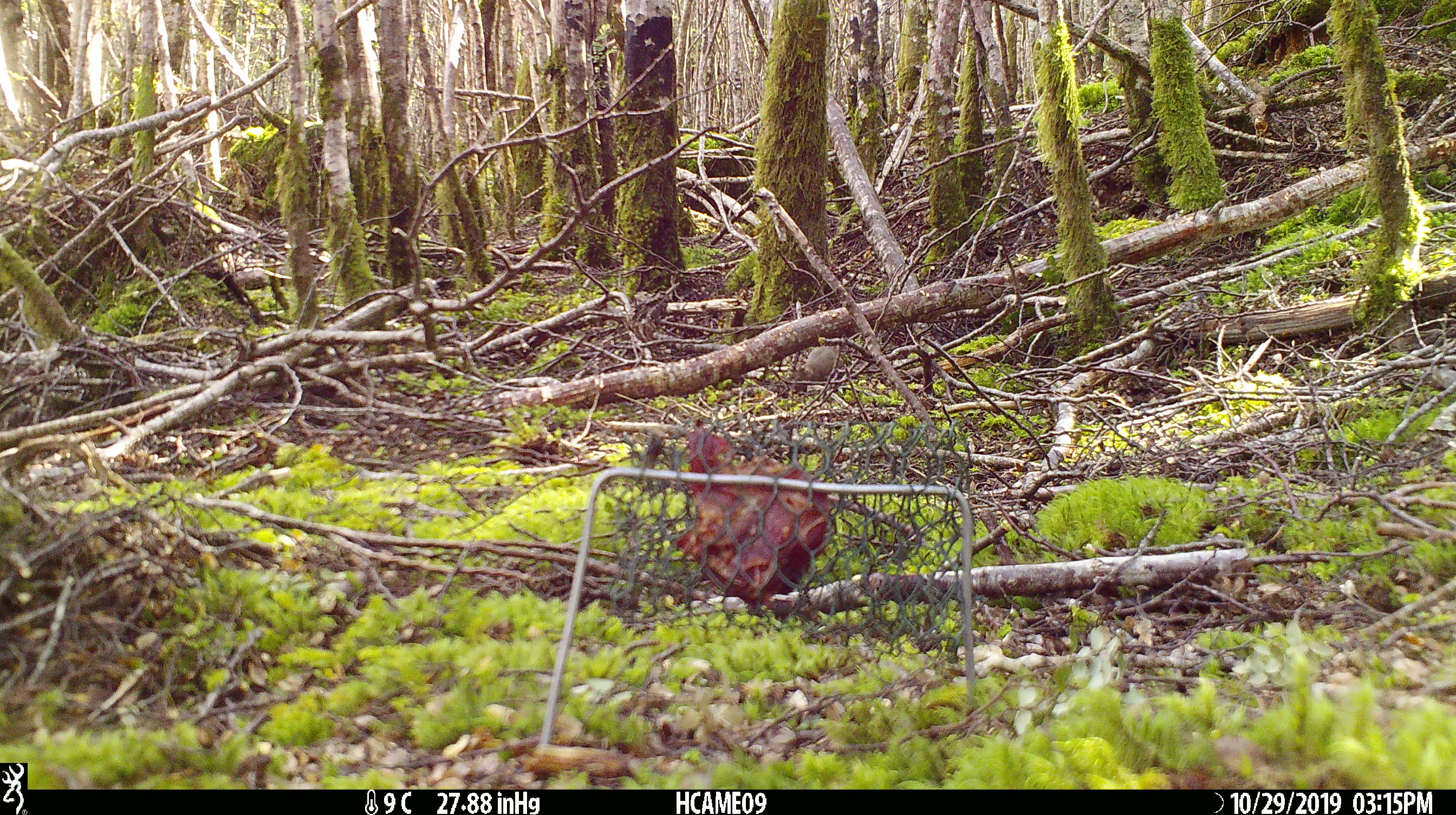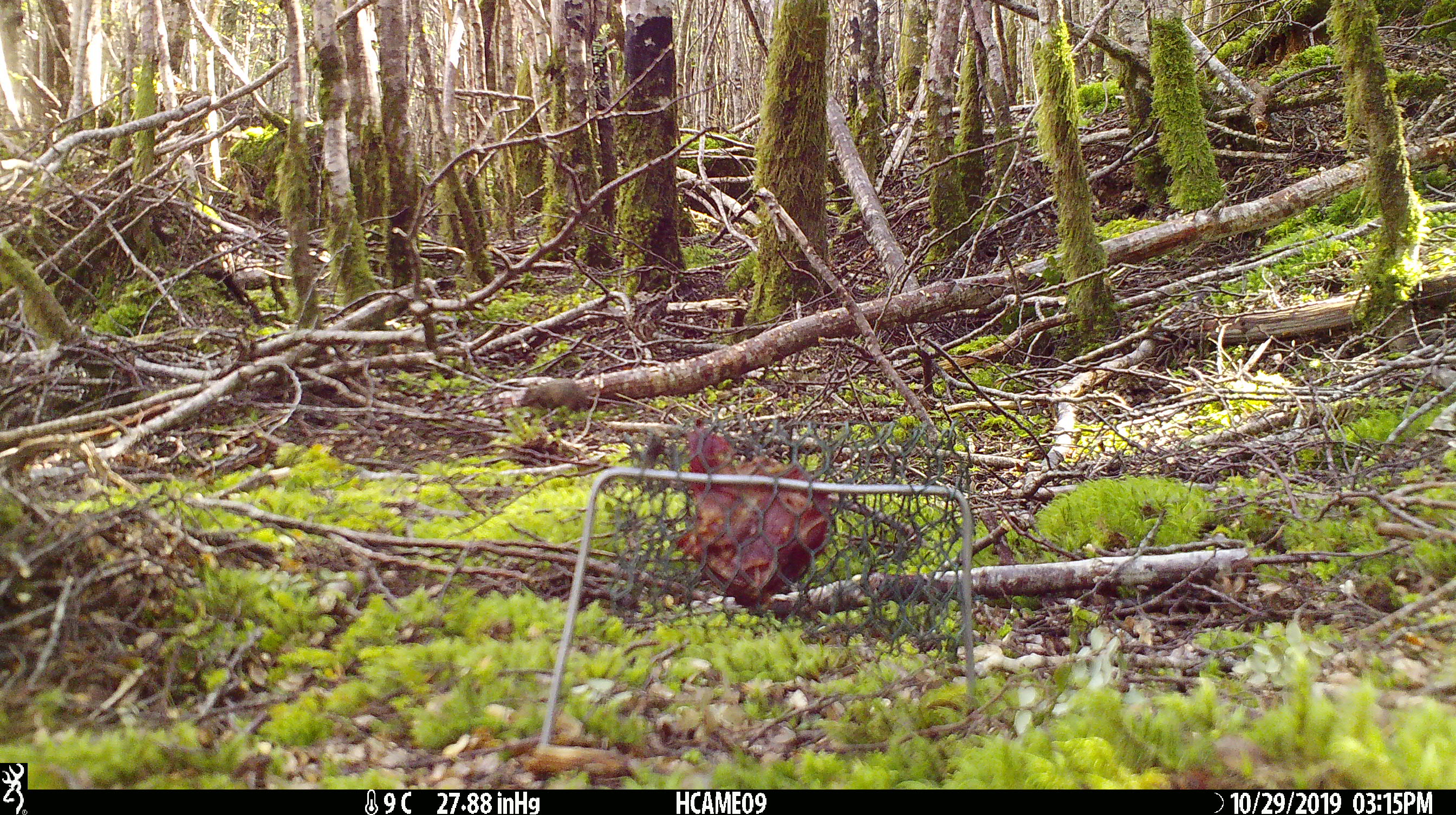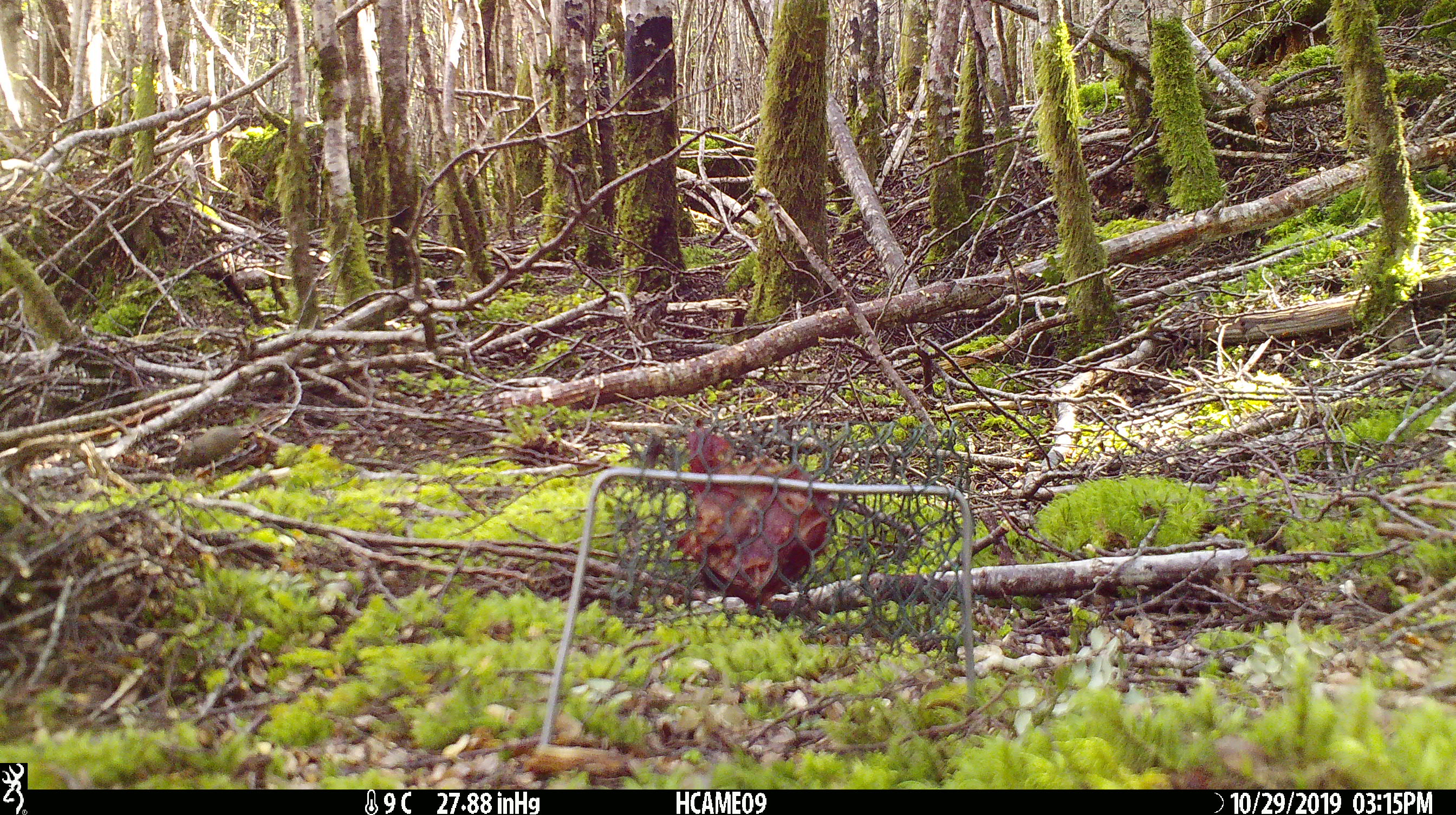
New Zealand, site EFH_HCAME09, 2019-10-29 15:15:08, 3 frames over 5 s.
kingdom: Animalia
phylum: Chordata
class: Mammalia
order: Rodentia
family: Muridae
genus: Mus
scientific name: Mus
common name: mouse